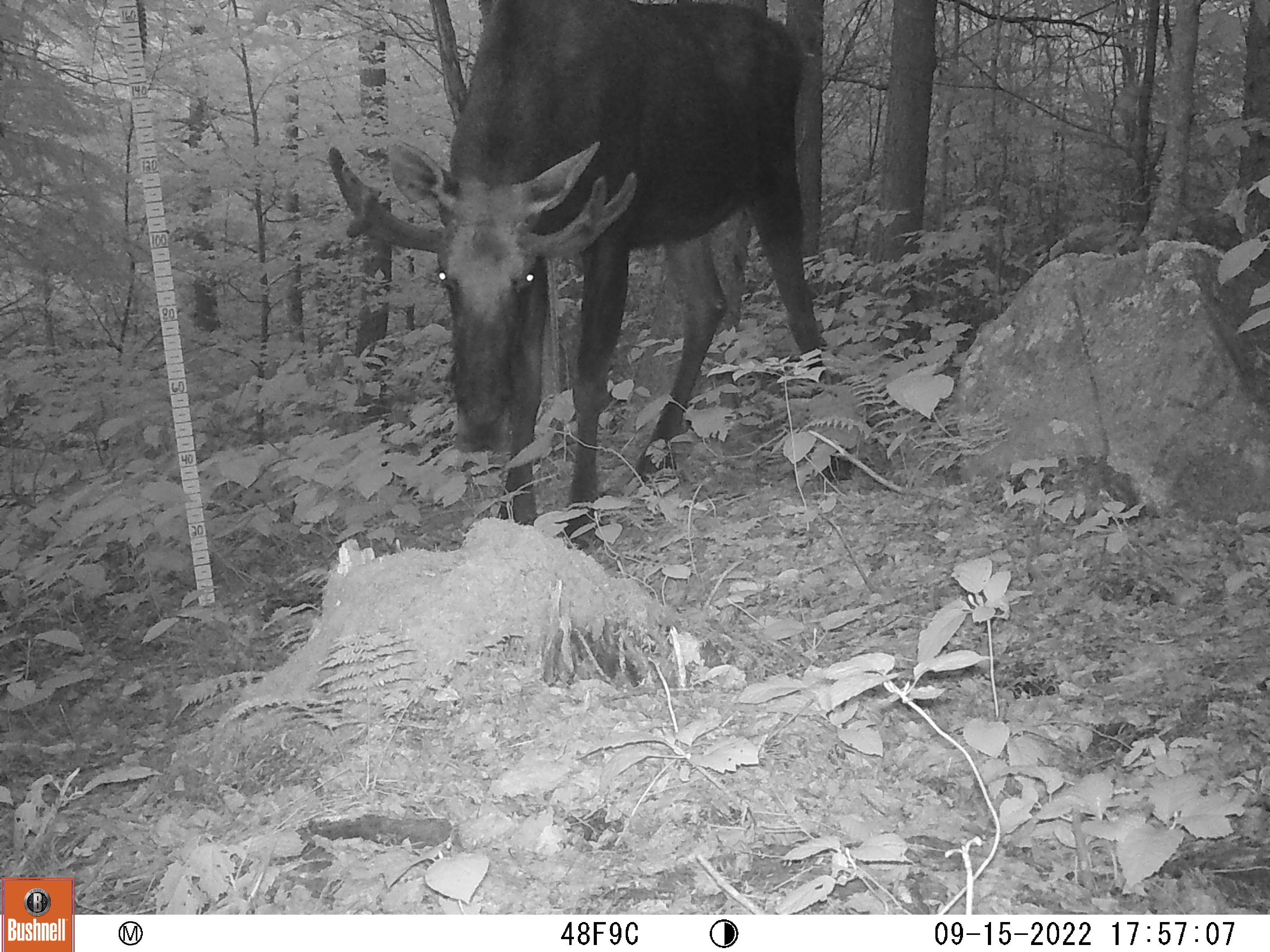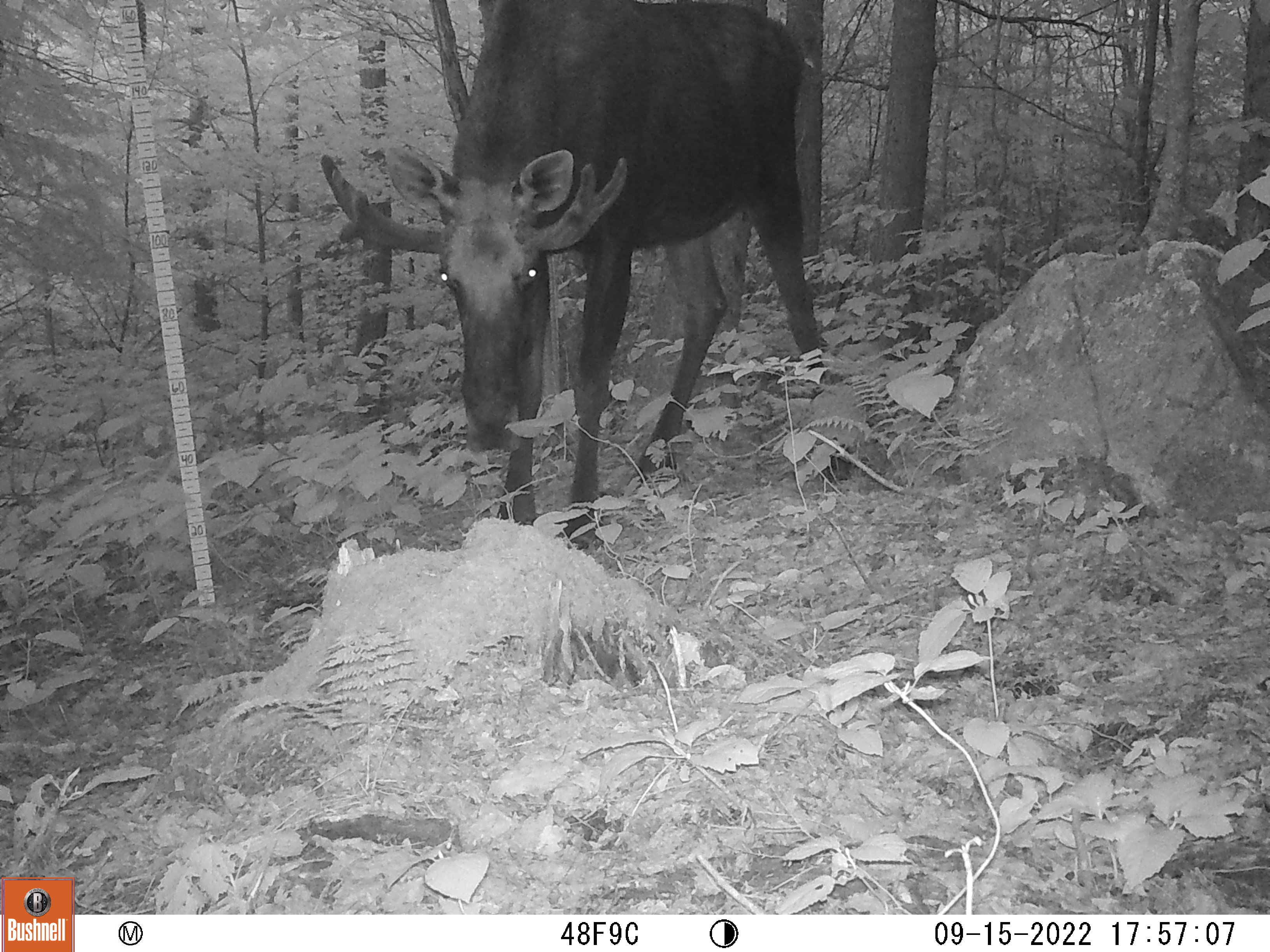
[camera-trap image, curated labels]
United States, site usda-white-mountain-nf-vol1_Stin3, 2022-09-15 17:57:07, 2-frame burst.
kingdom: Animalia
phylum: Chordata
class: Mammalia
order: Artiodactyla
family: Cervidae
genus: Alces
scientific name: Alces alces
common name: moose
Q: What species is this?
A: Moose (Alces alces).